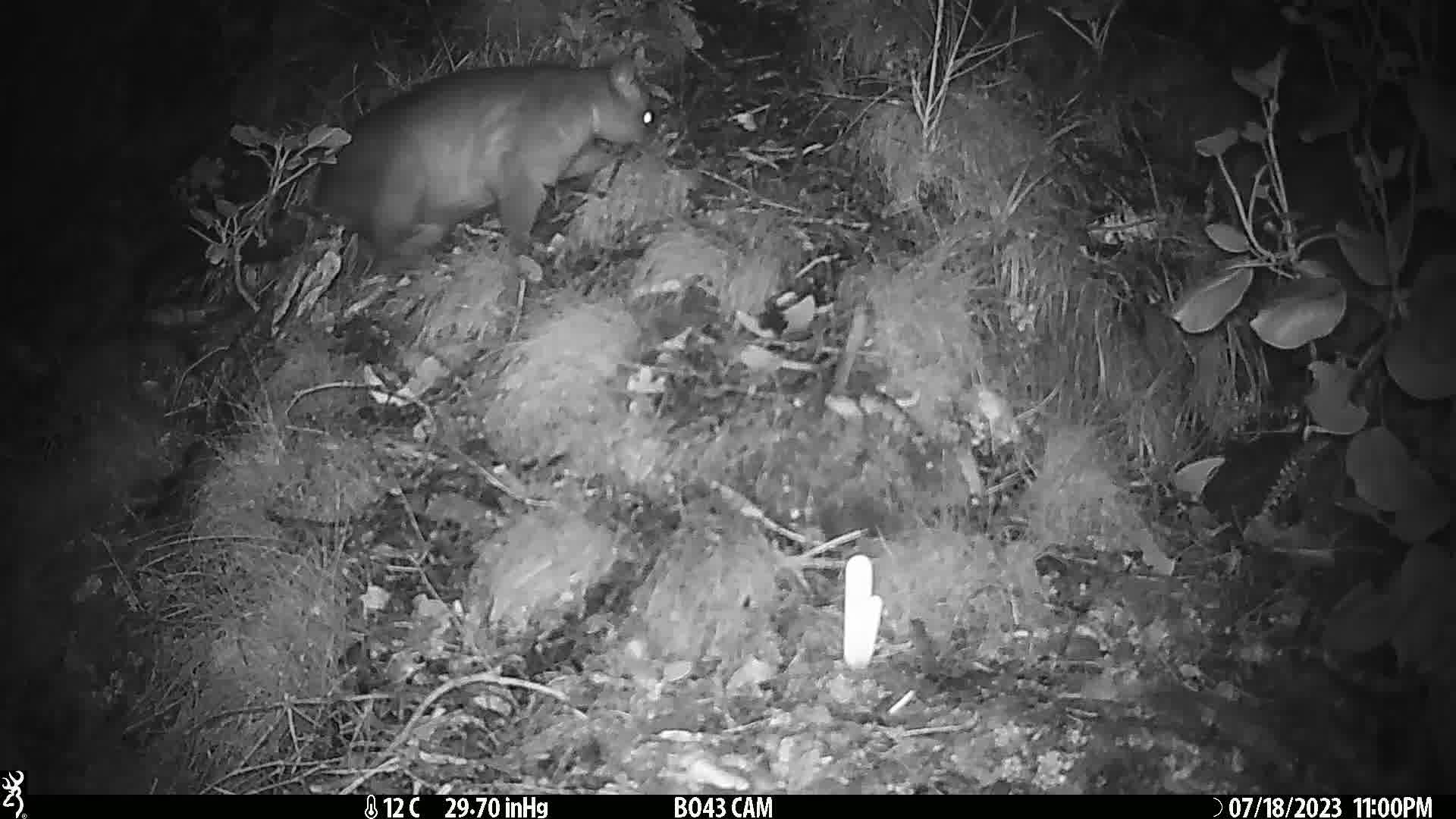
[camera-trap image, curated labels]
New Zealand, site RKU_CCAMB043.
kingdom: Animalia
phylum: Chordata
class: Mammalia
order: Diprotodontia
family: Phalangeridae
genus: Trichosurus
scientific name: Trichosurus vulpecula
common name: common brushtail possum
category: possum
Possum (common brushtail possum) (Trichosurus vulpecula).